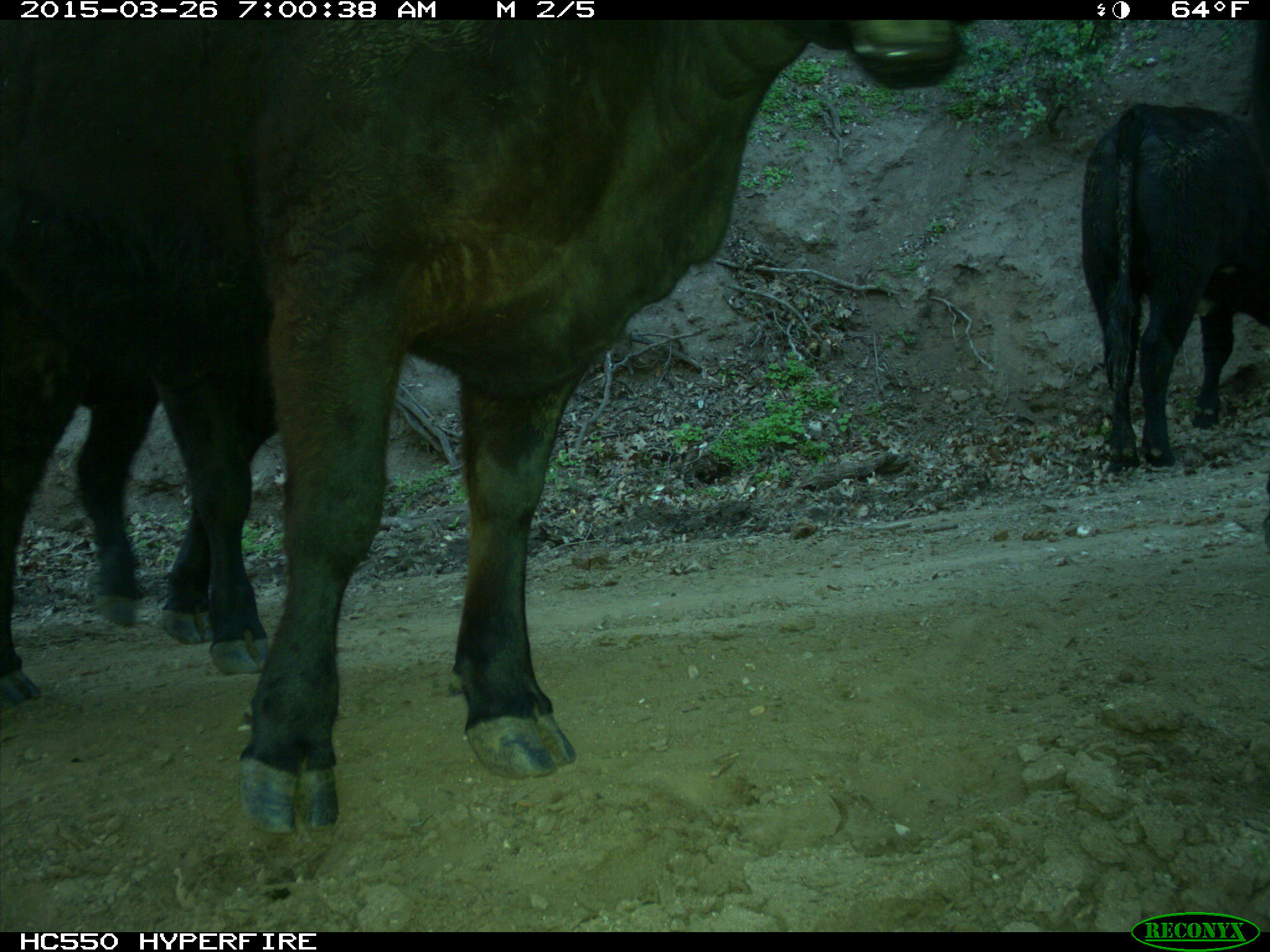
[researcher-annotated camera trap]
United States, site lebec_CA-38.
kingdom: Animalia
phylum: Chordata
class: Mammalia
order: Artiodactyla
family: Bovidae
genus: Bos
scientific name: Bos taurus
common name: domestic cow